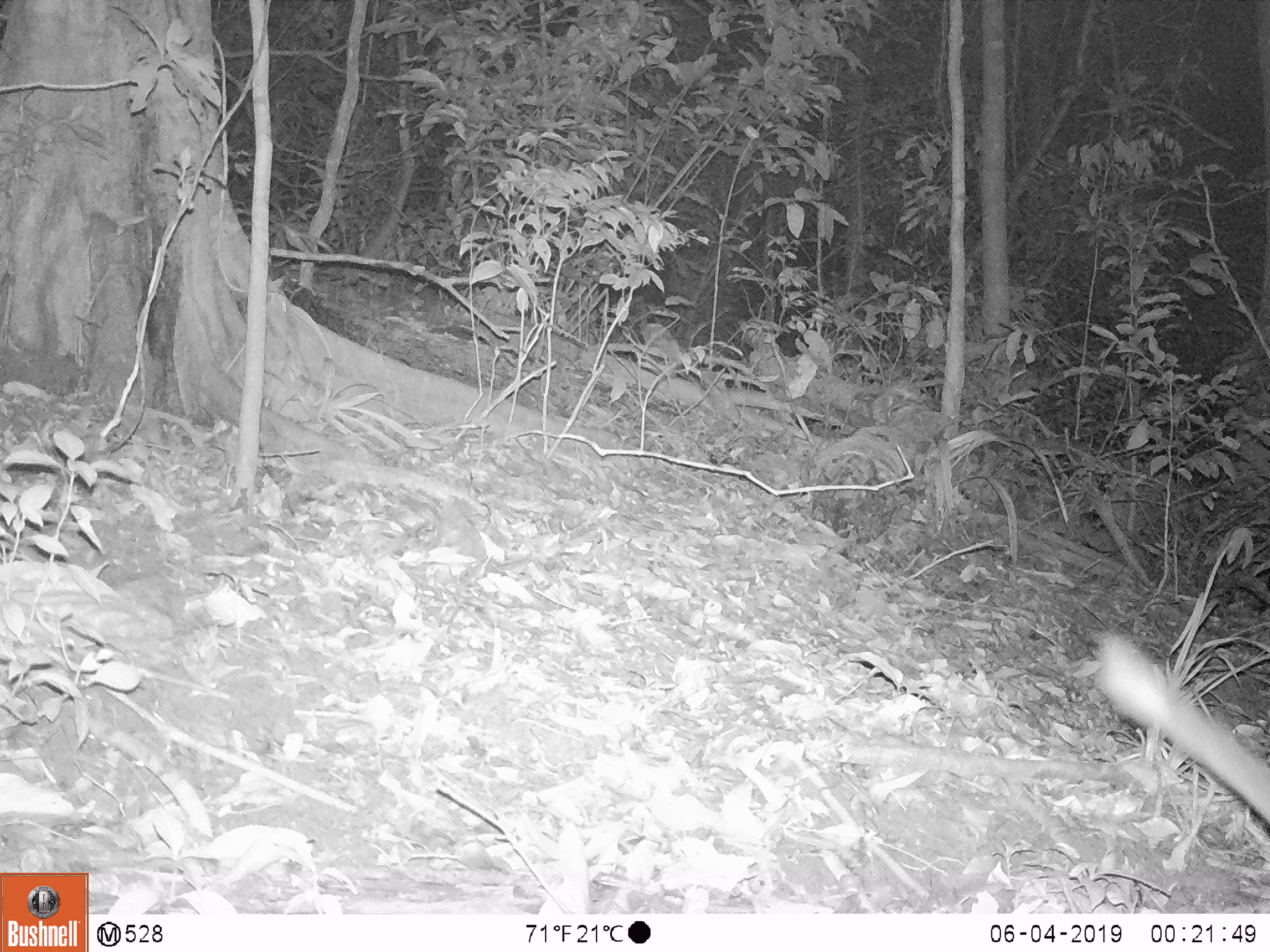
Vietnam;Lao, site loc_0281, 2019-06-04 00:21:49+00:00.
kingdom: Animalia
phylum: Chordata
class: Mammalia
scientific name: Mammalia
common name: mammal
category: unidentified small mammal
Unidentified small mammal (mammal) (Mammalia). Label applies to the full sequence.